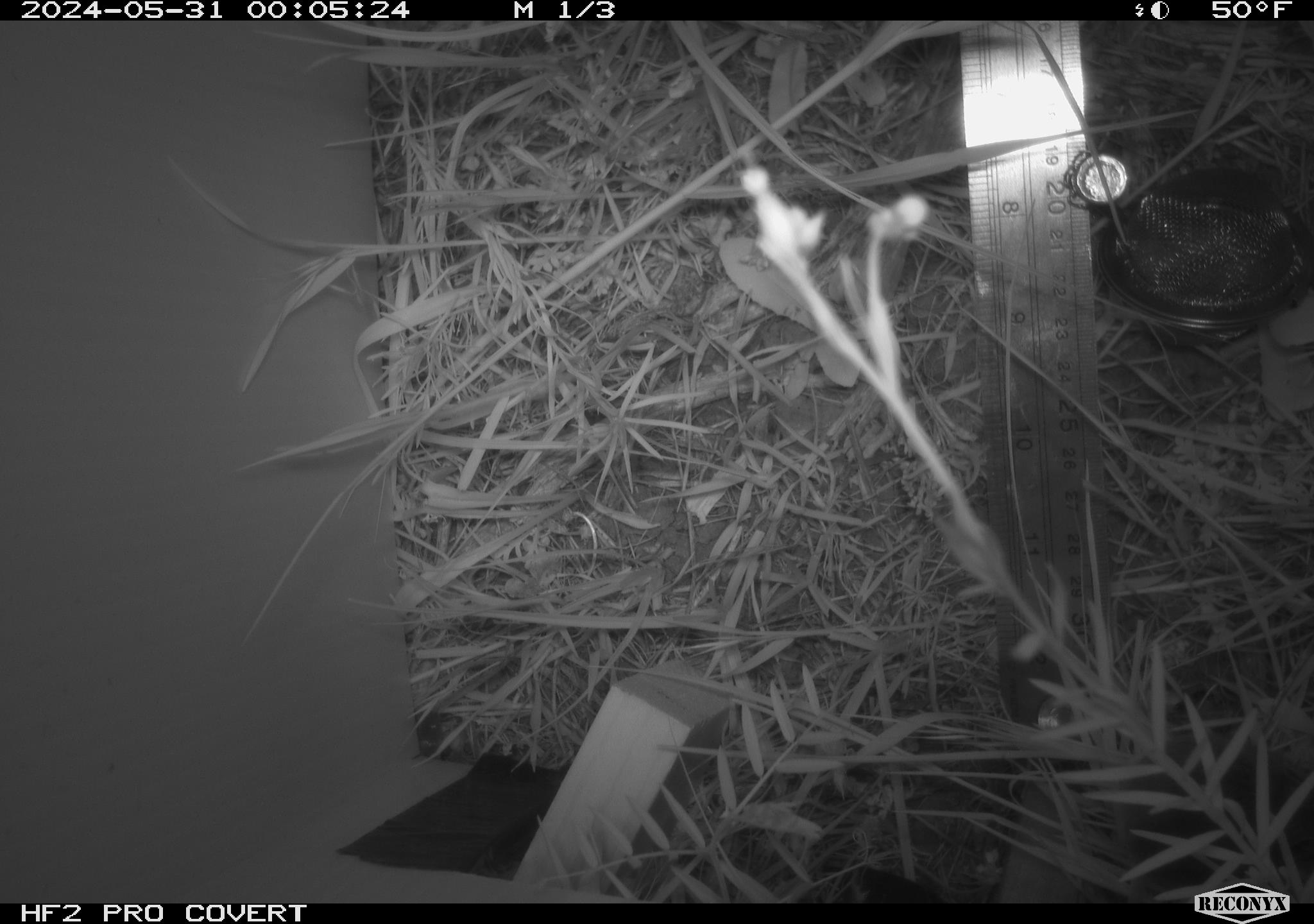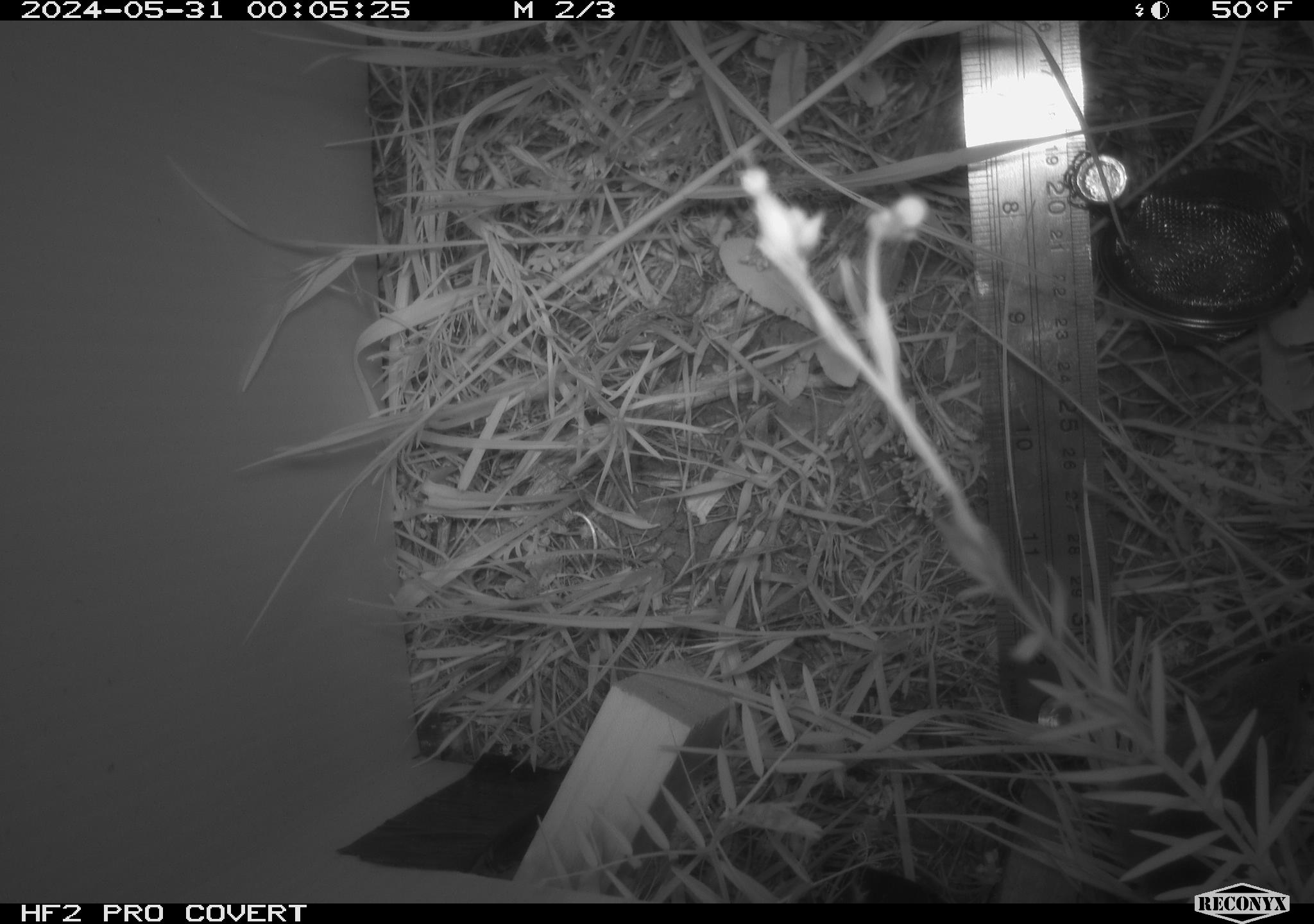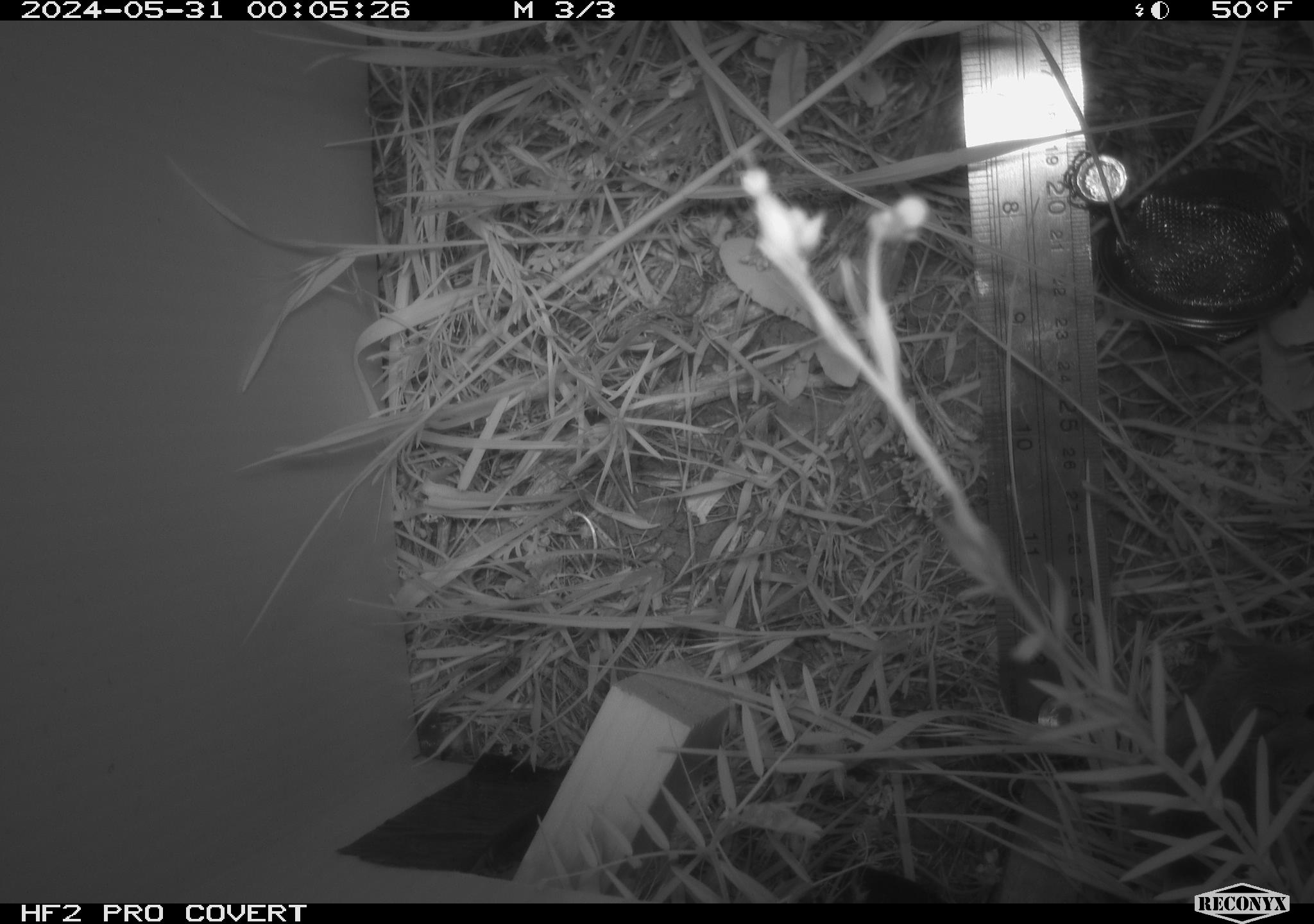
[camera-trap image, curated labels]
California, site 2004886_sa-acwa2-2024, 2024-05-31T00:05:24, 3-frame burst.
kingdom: Animalia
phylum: Chordata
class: Mammalia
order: Rodentia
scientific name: Rodentia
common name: rodent